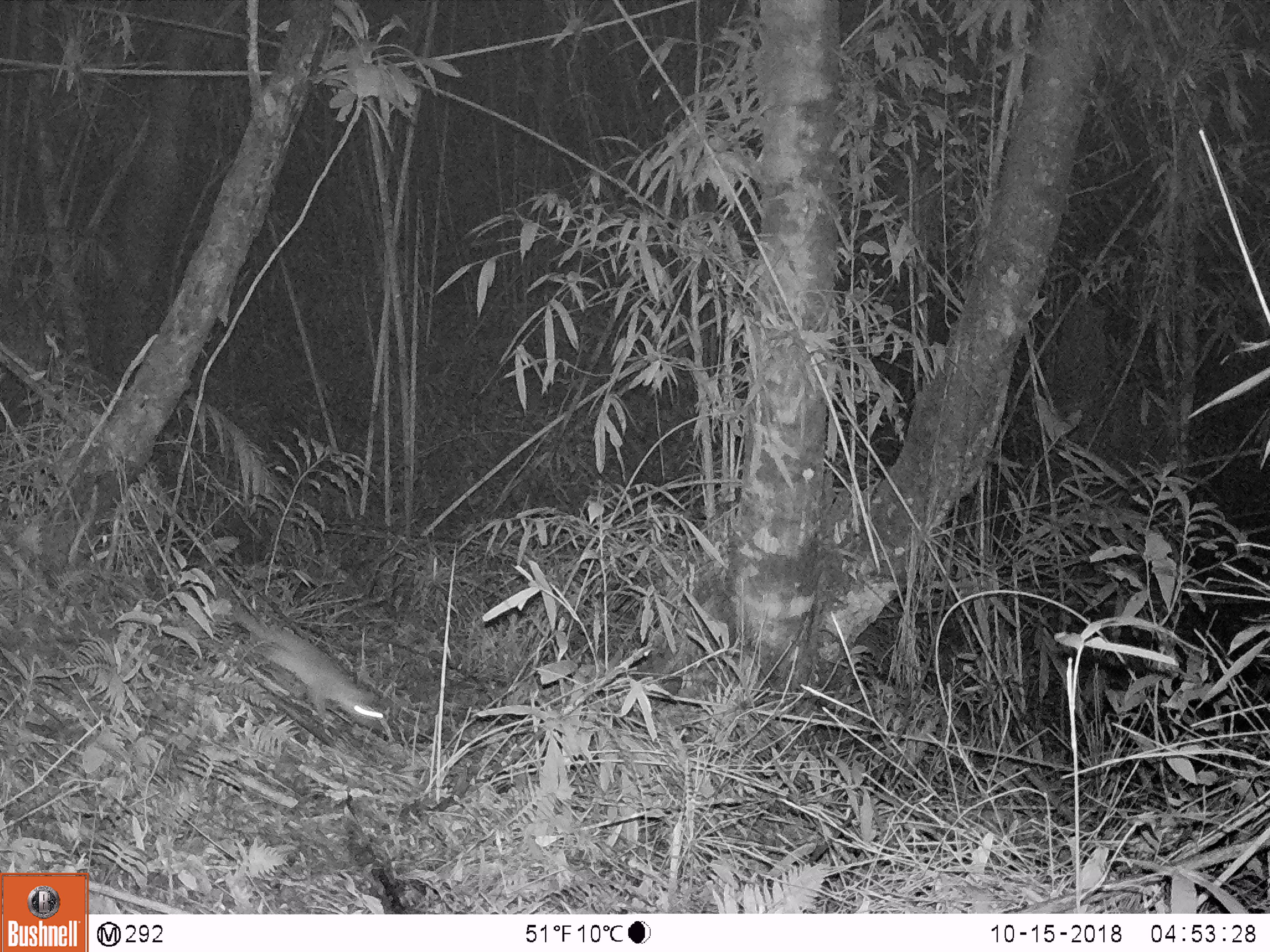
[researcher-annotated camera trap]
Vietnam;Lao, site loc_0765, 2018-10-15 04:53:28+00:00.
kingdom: Animalia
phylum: Chordata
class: Mammalia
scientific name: Mammalia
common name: mammal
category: unidentified small mammal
Unidentified small mammal (mammal) (Mammalia). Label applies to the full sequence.